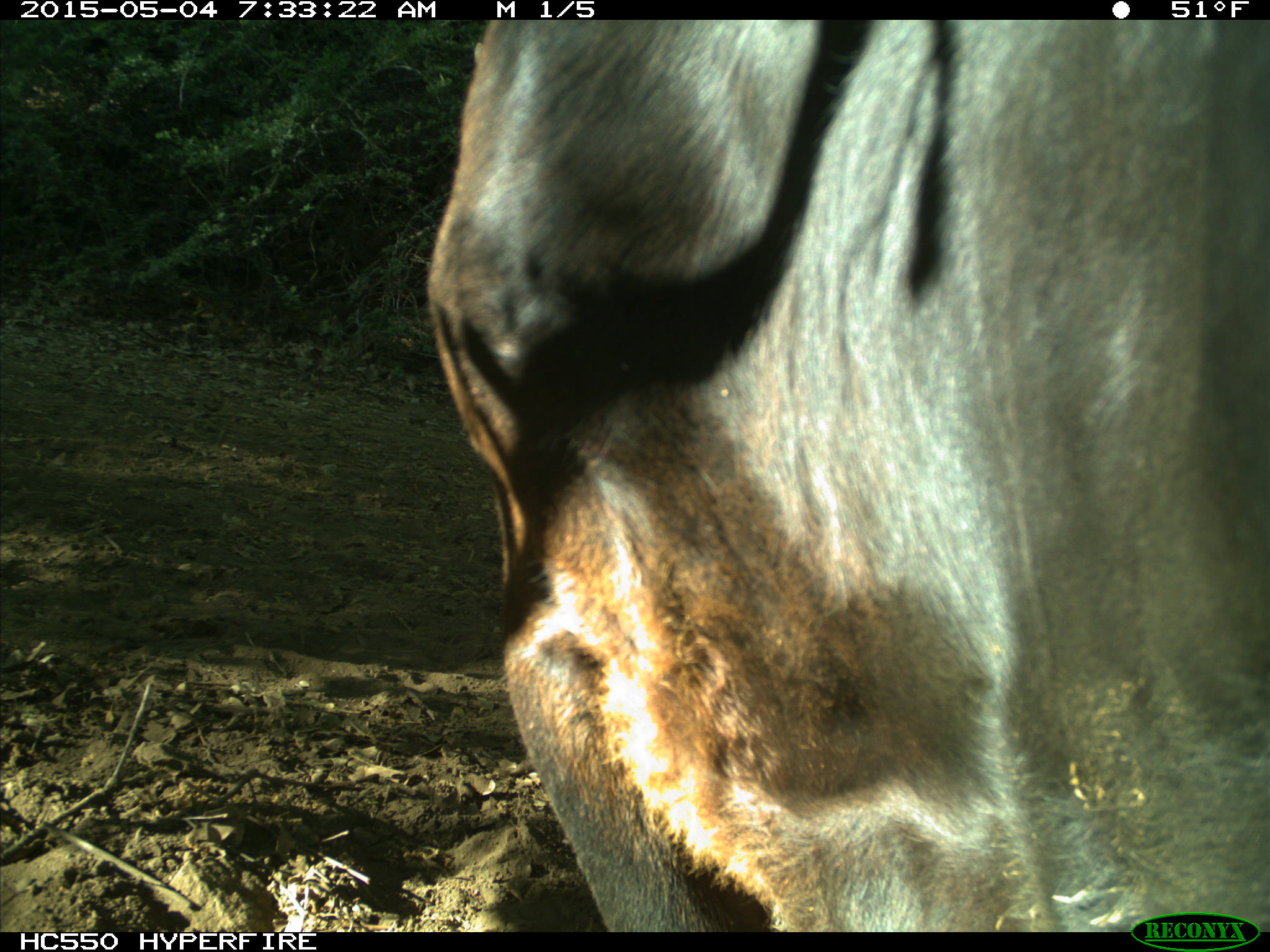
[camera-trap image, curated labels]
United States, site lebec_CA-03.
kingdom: Animalia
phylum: Chordata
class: Mammalia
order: Artiodactyla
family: Bovidae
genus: Bos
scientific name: Bos taurus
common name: domestic cow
Bos taurus (domestic cow).